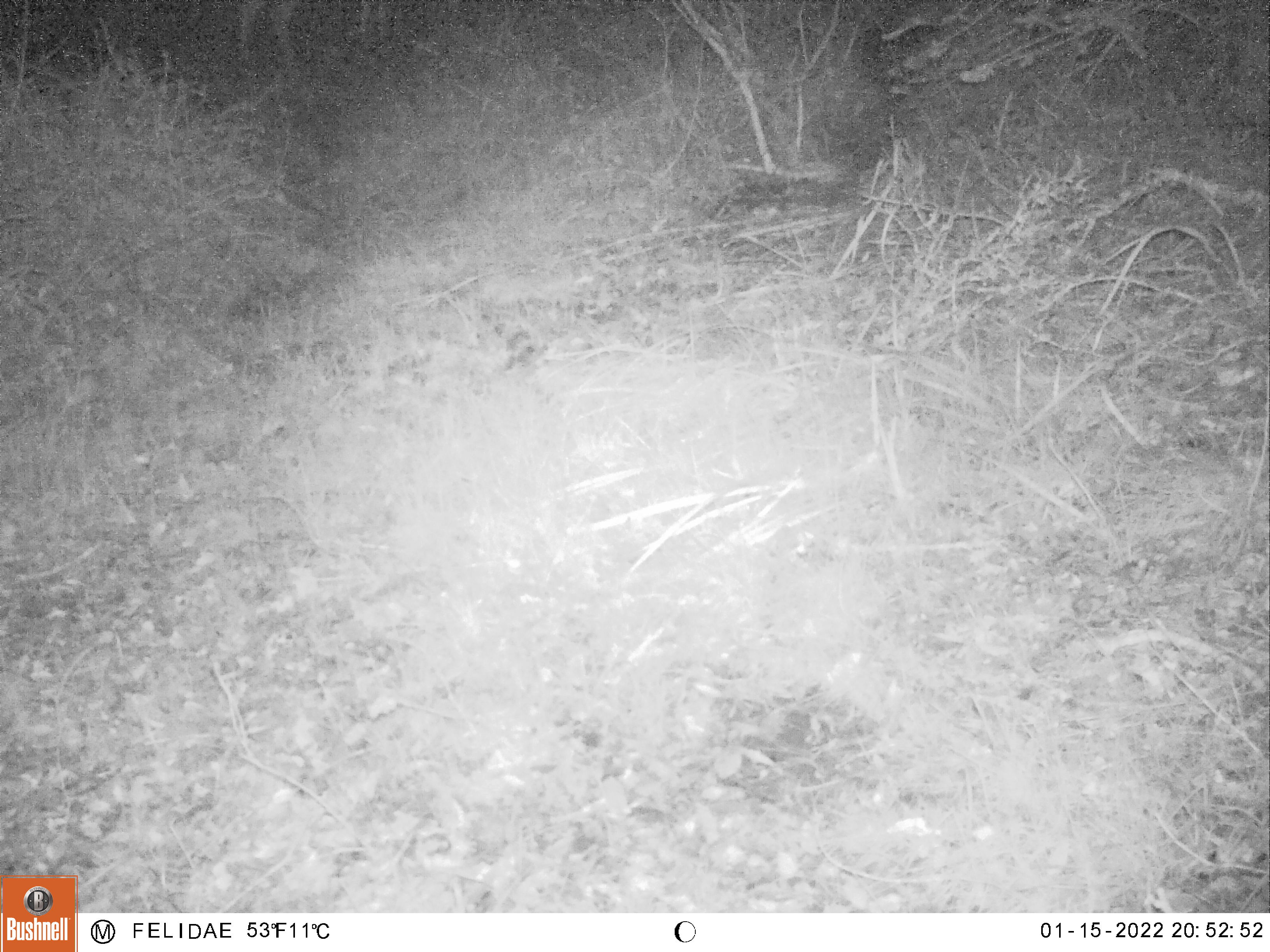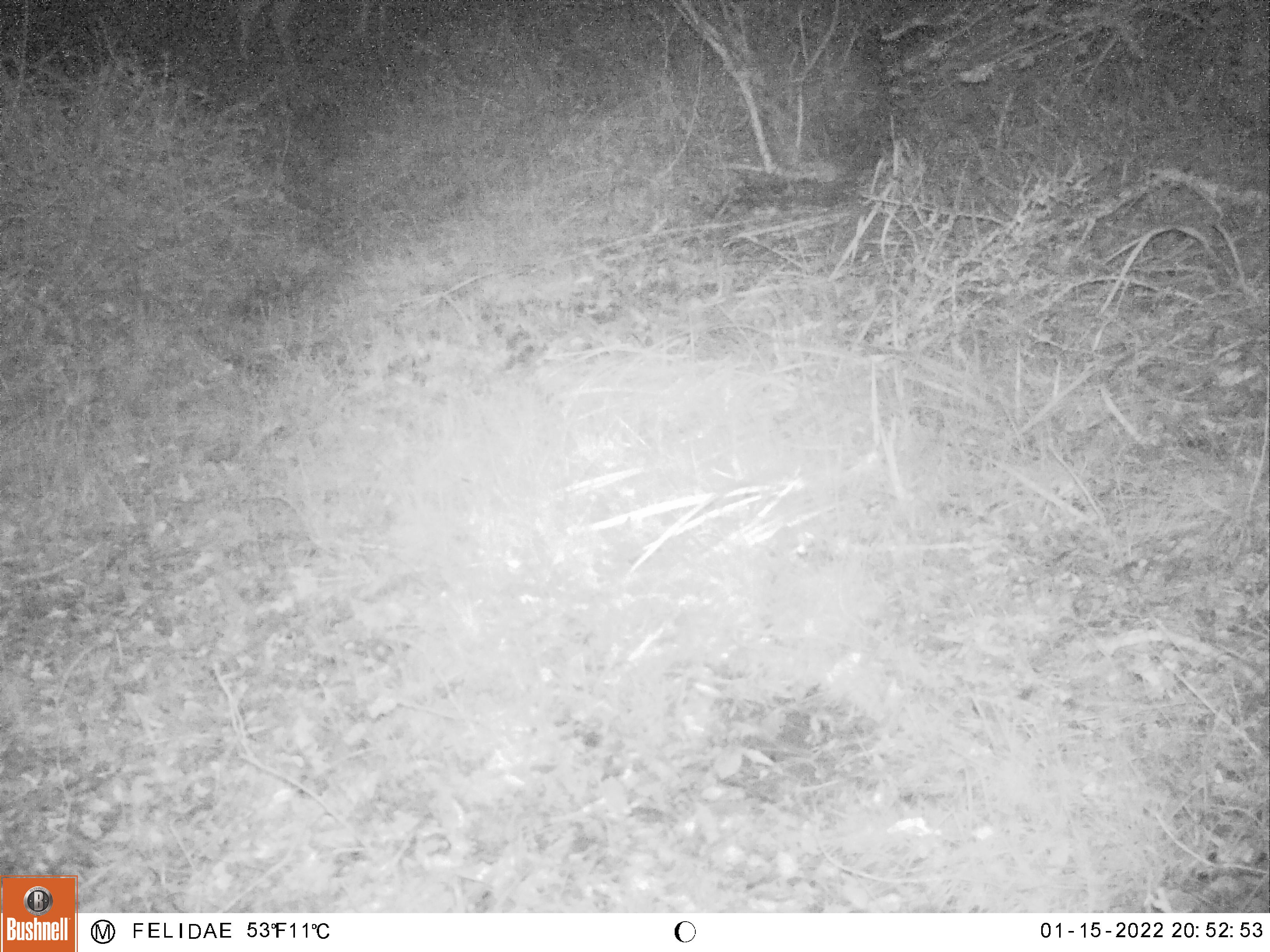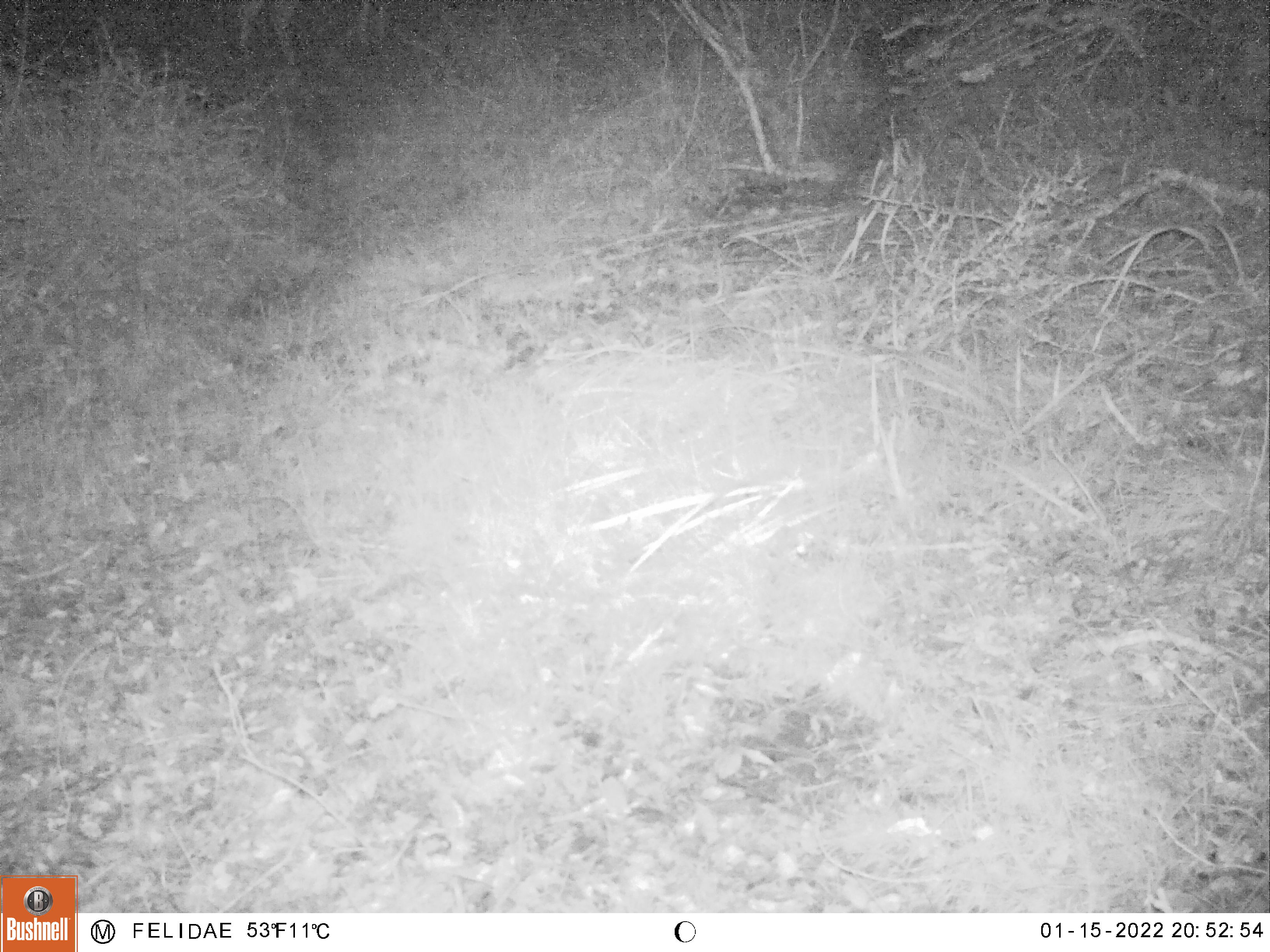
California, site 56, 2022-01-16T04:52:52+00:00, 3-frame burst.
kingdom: Animalia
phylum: Chordata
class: Mammalia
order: Artiodactyla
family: Cervidae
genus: Odocoileus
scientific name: Odocoileus hemionus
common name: mule deer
Mule deer (Odocoileus hemionus).